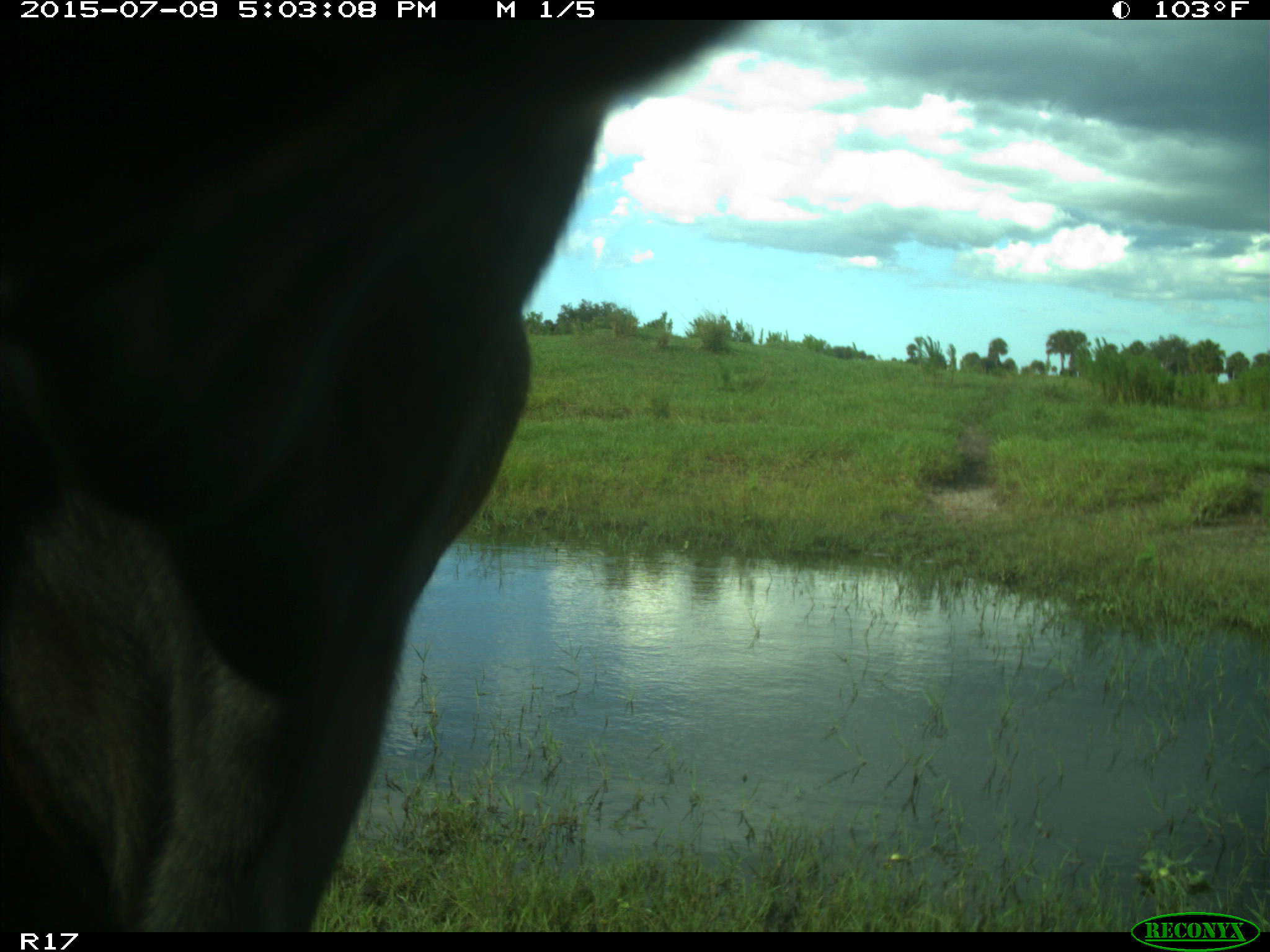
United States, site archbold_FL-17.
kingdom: Animalia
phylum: Chordata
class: Mammalia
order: Artiodactyla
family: Bovidae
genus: Bos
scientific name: Bos taurus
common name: domestic cow